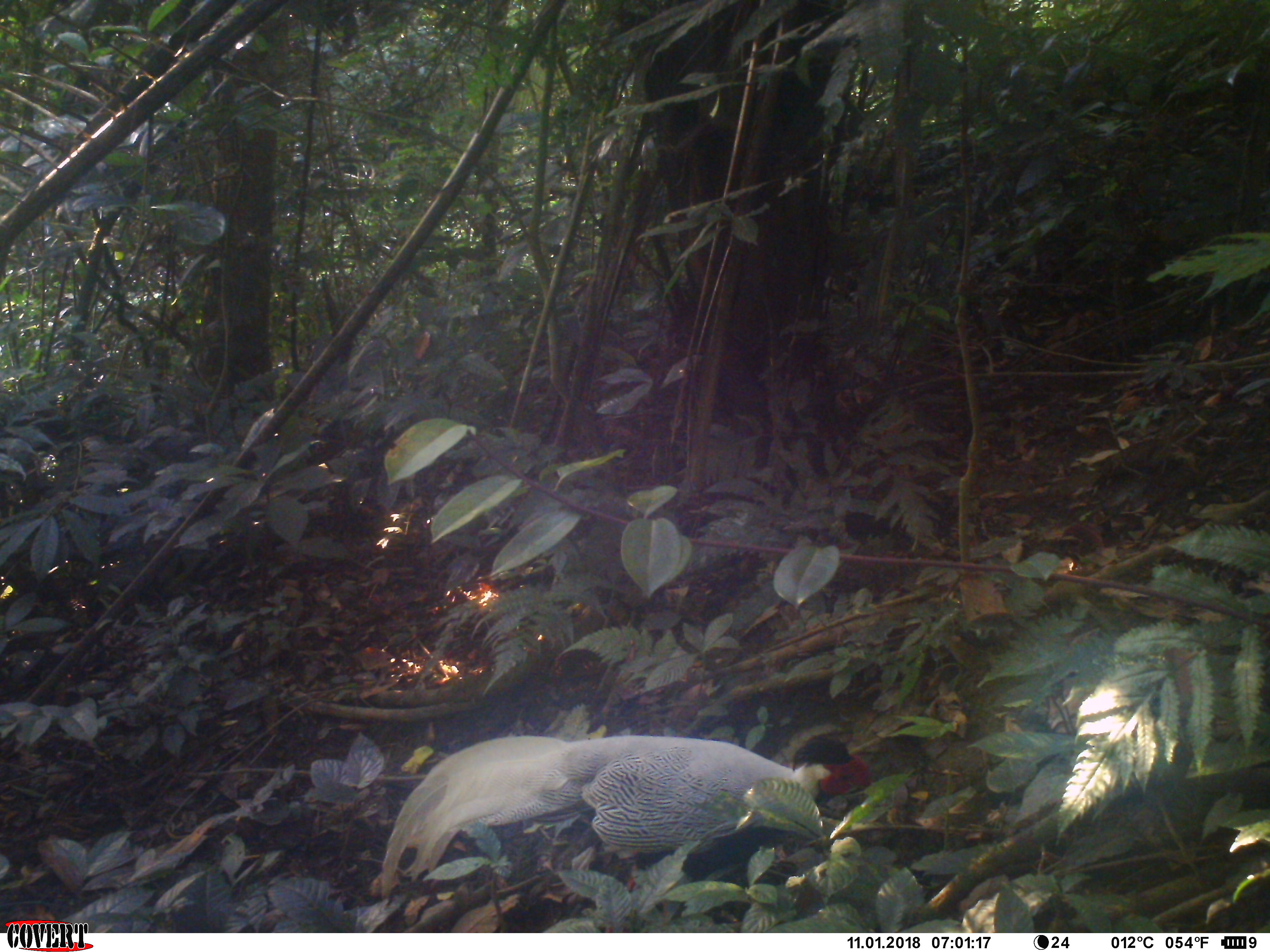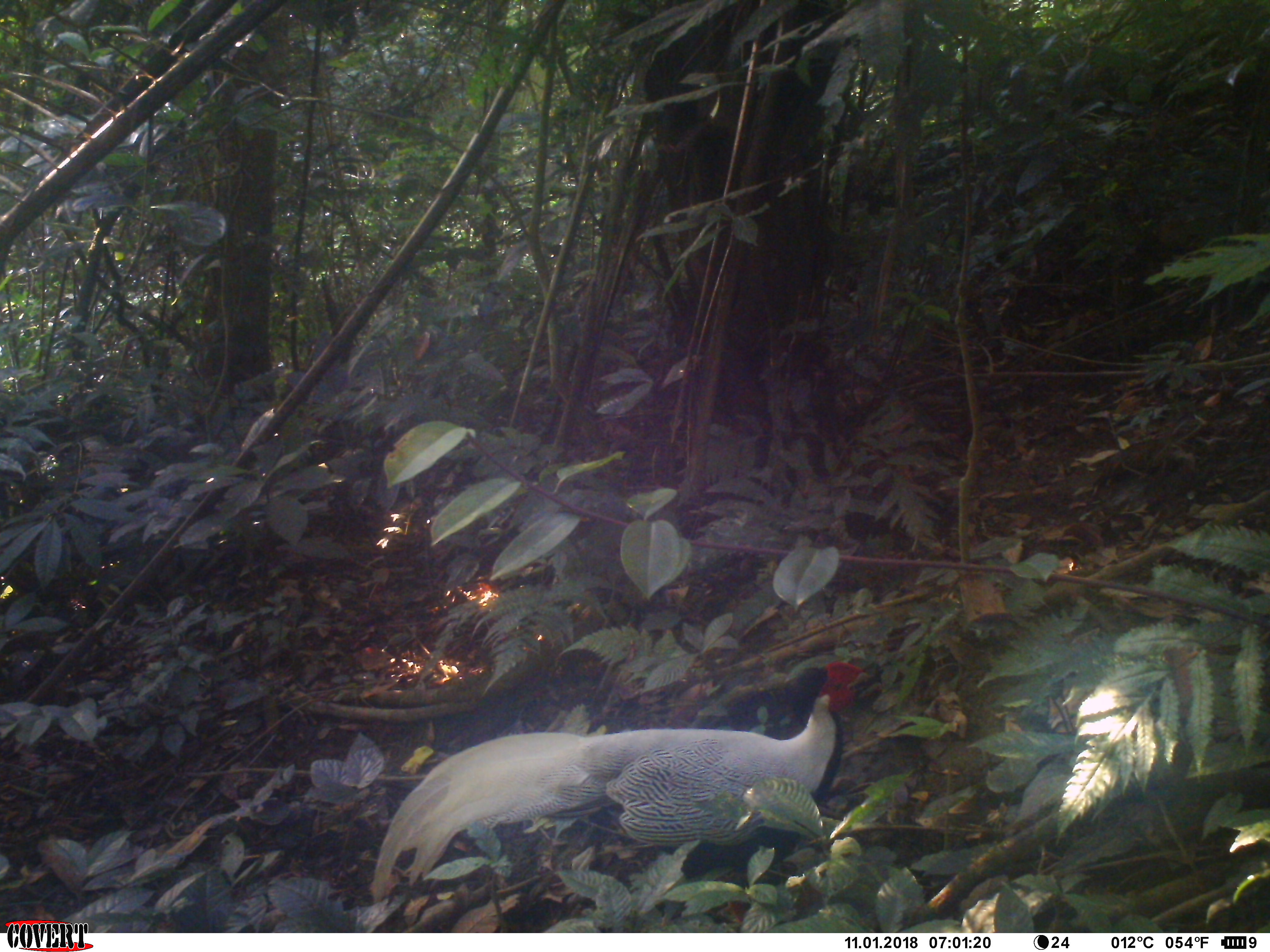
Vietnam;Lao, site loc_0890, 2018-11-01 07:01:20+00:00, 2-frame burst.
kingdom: Animalia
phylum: Chordata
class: Aves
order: Galliformes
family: Phasianidae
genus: Lophura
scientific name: Lophura nycthemera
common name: silver pheasant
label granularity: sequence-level